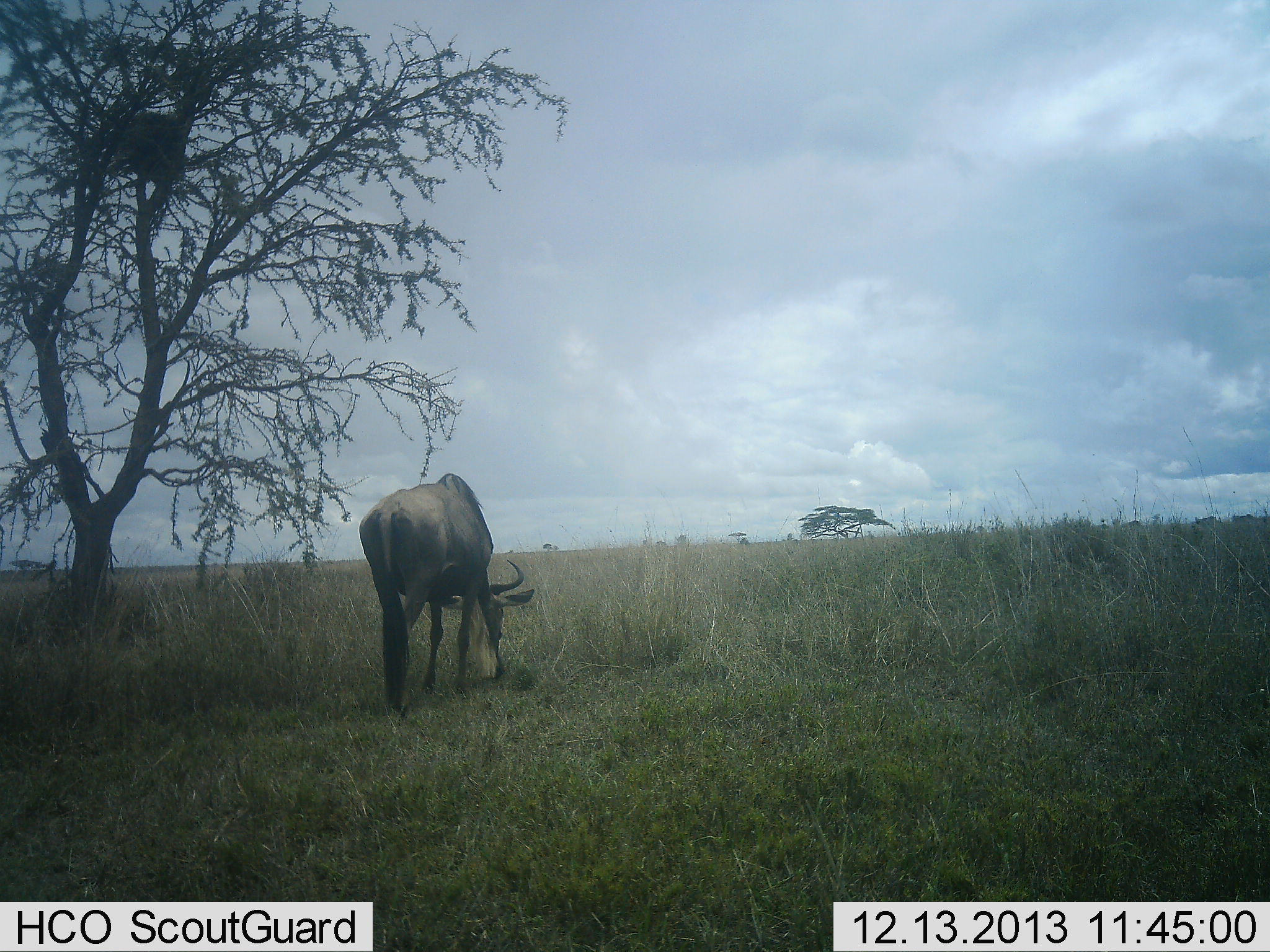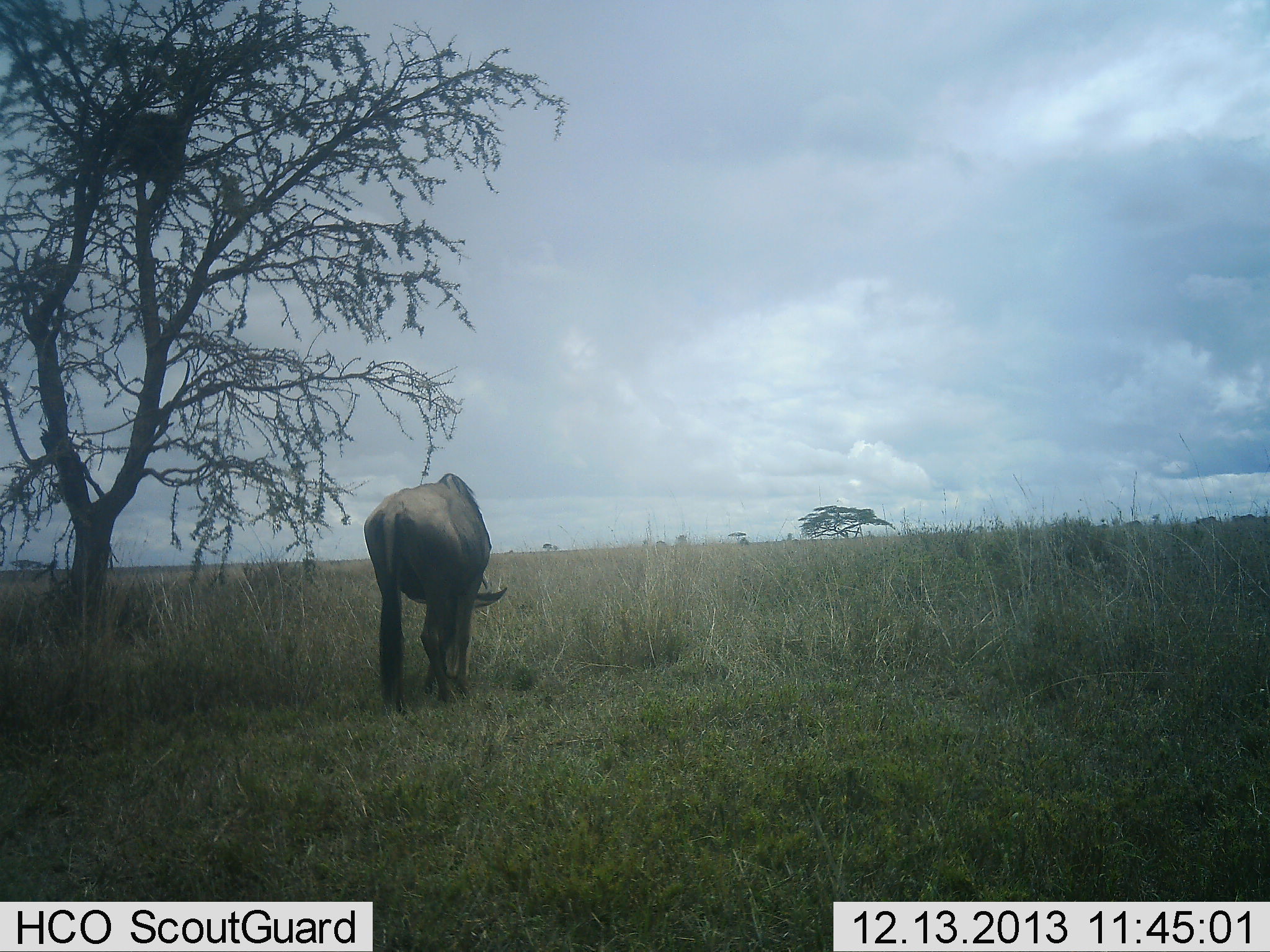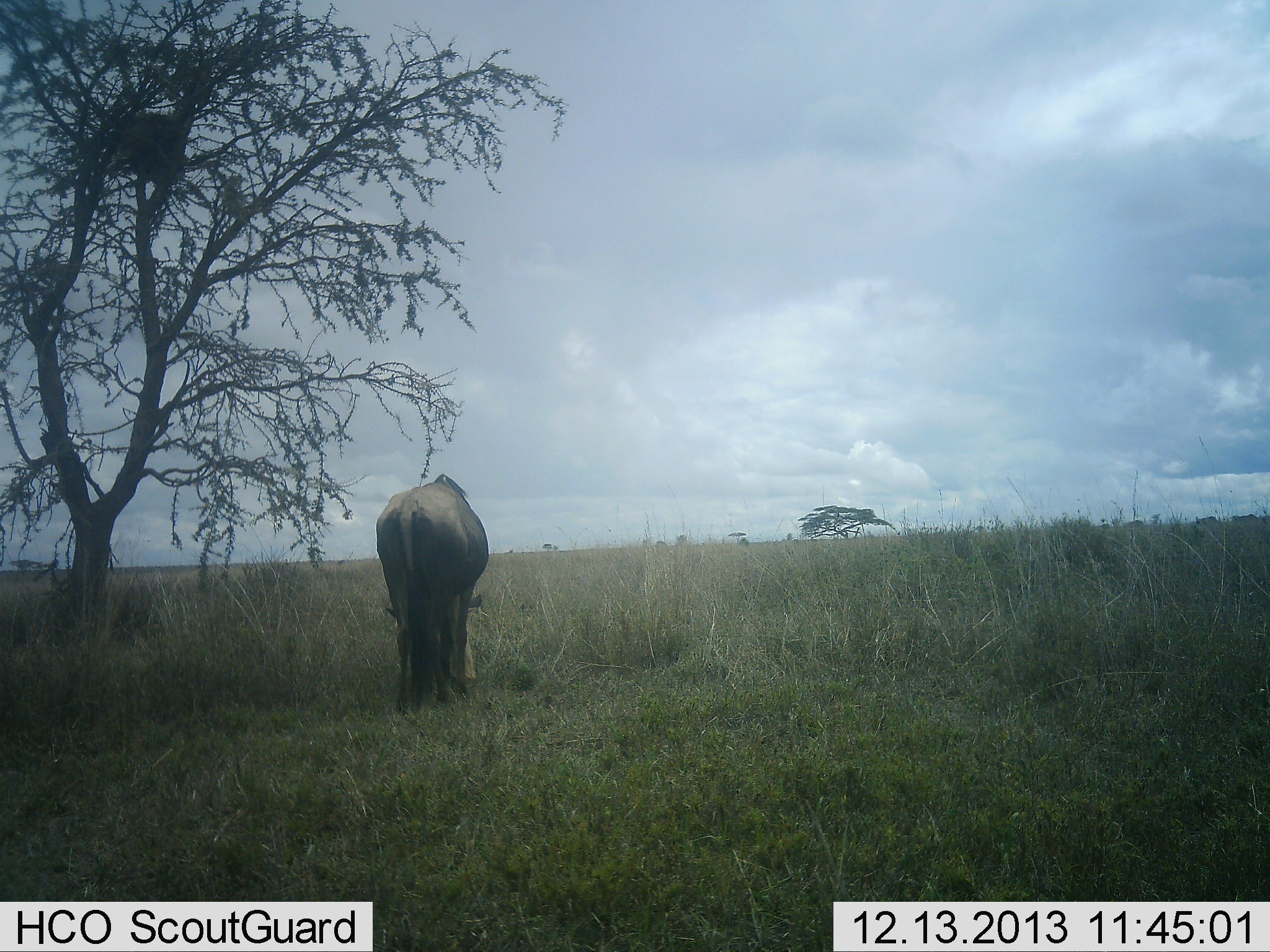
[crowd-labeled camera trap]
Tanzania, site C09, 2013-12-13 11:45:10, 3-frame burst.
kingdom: Animalia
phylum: Chordata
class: Mammalia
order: Artiodactyla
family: Bovidae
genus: Connochaetes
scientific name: Connochaetes taurinus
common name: blue wildebeest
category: wildebeest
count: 1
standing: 9%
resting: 0%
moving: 0%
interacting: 0%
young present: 0%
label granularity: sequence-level